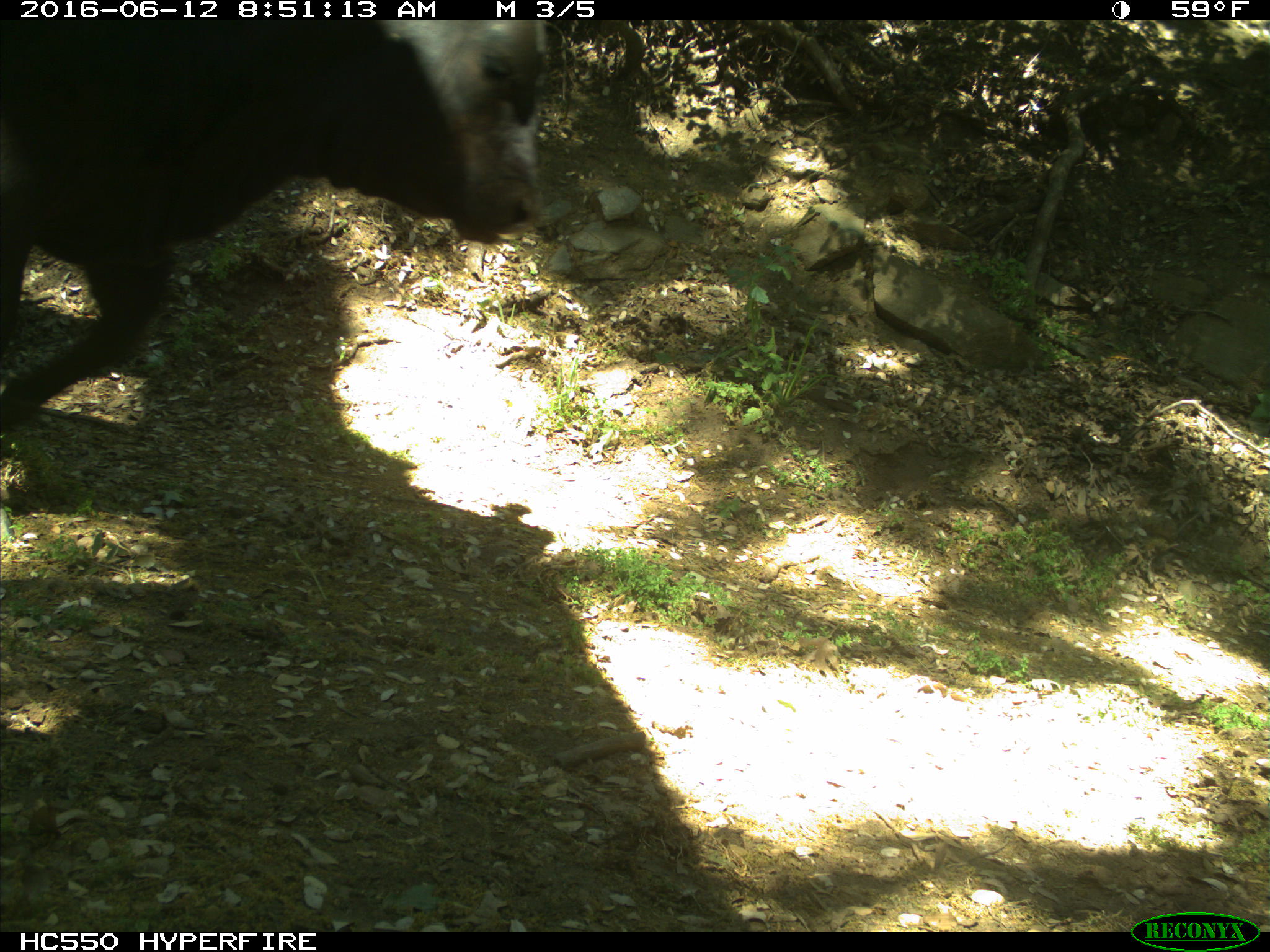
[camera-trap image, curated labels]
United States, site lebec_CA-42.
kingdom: Animalia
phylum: Chordata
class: Mammalia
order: Artiodactyla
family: Bovidae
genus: Bos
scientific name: Bos taurus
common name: domestic cow